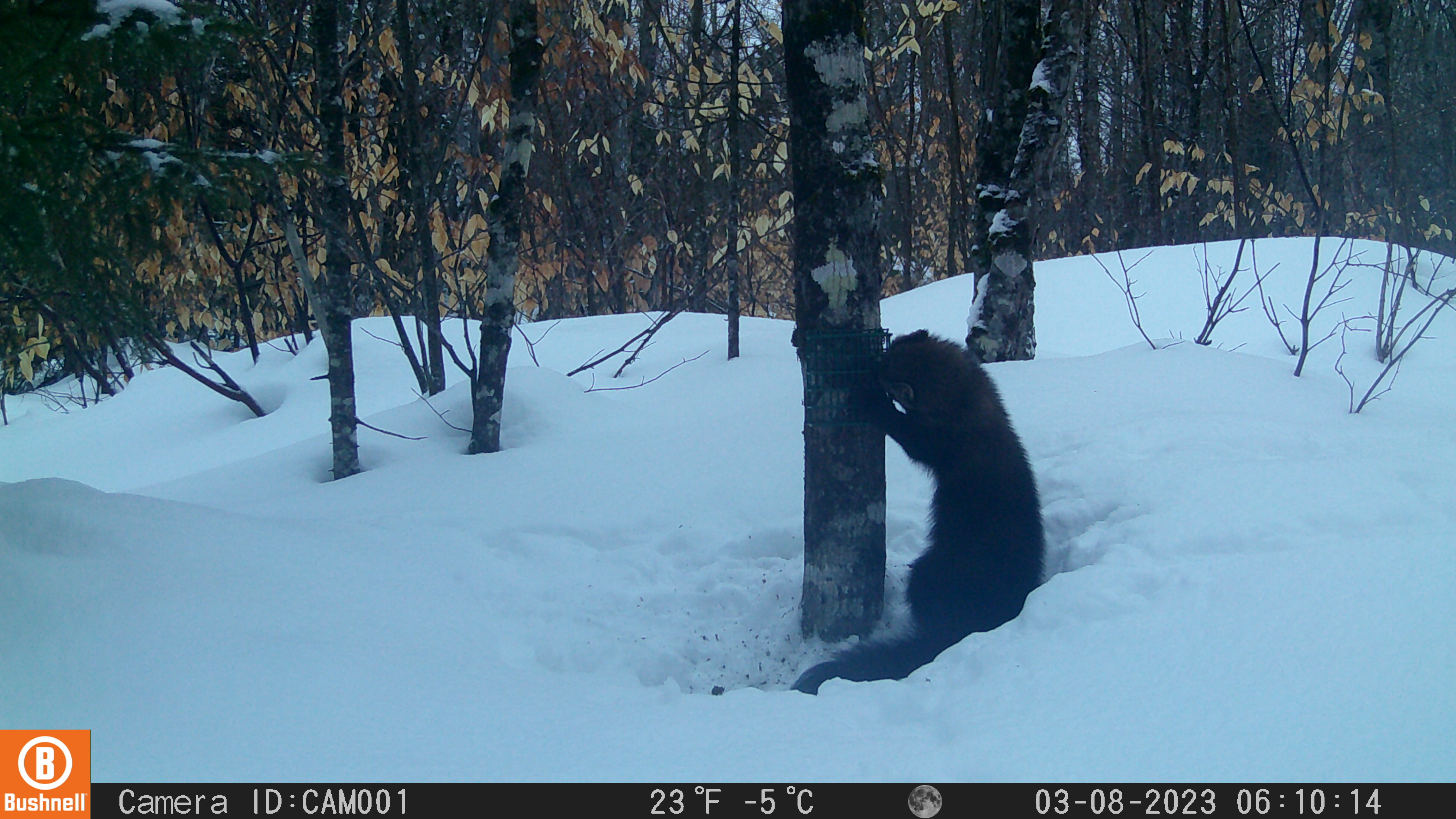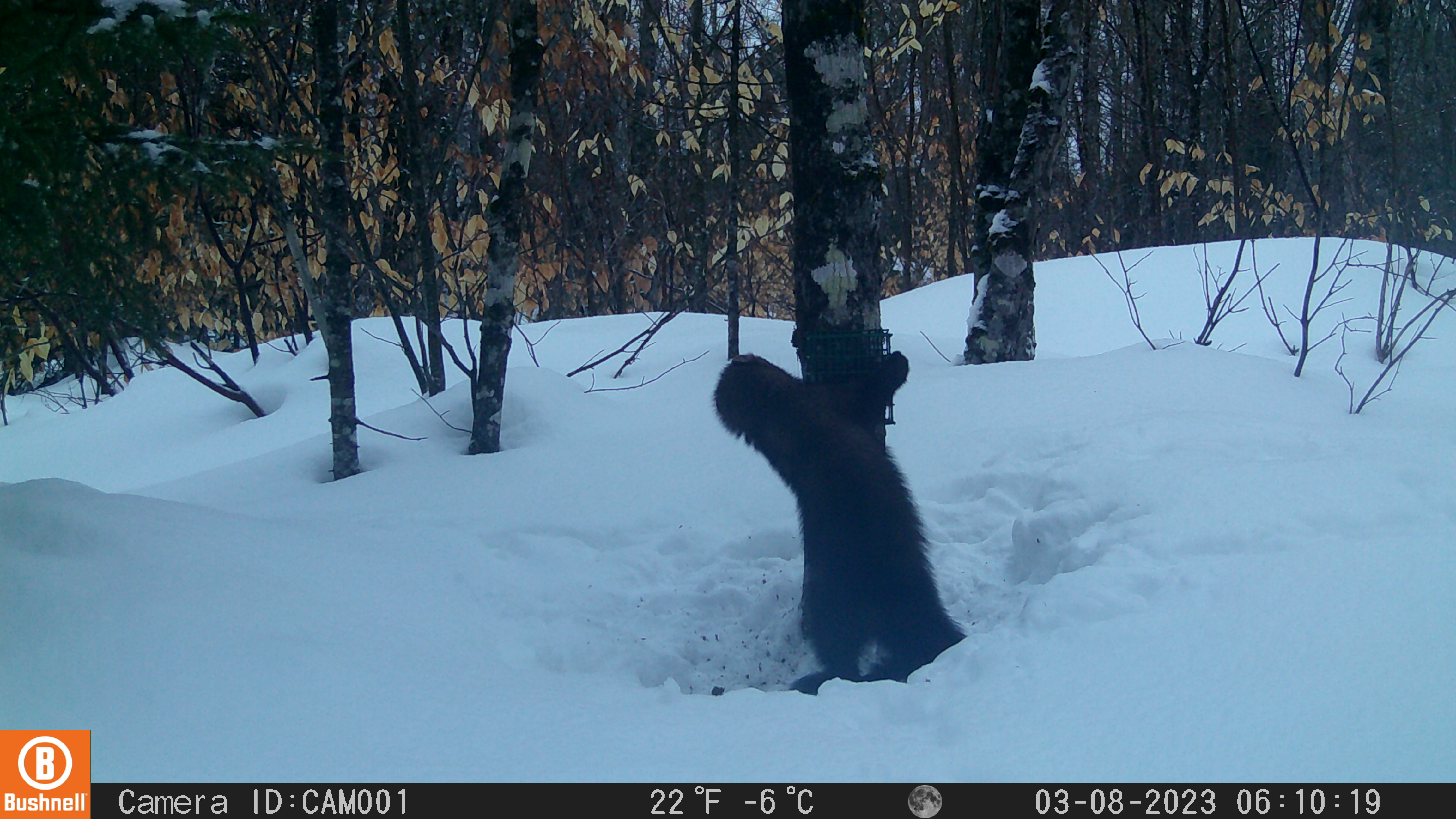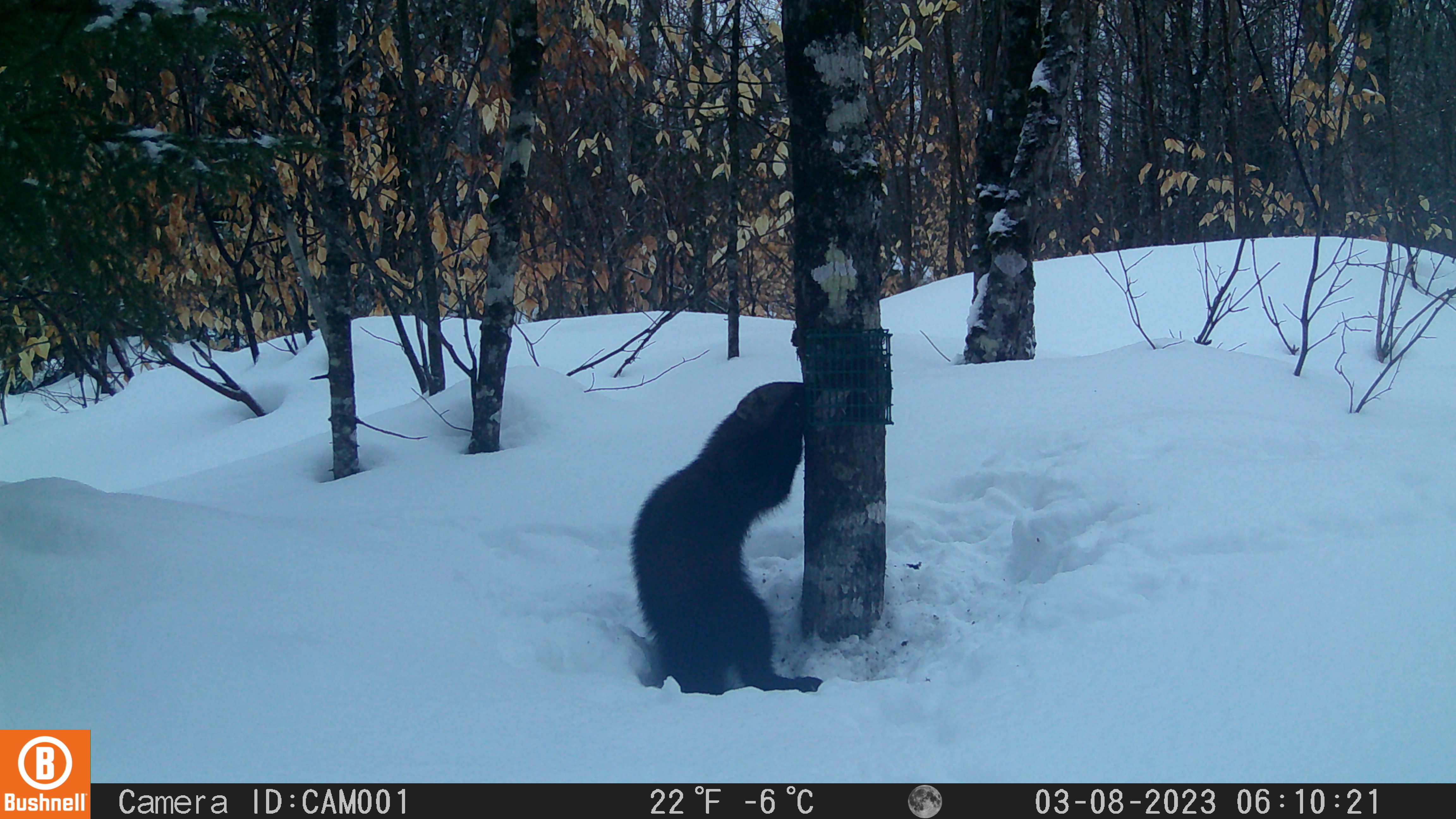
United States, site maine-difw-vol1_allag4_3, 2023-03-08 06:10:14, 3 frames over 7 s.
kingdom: Animalia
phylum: Chordata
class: Mammalia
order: Carnivora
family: Mustelidae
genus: Pekania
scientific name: Pekania pennanti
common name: fisher